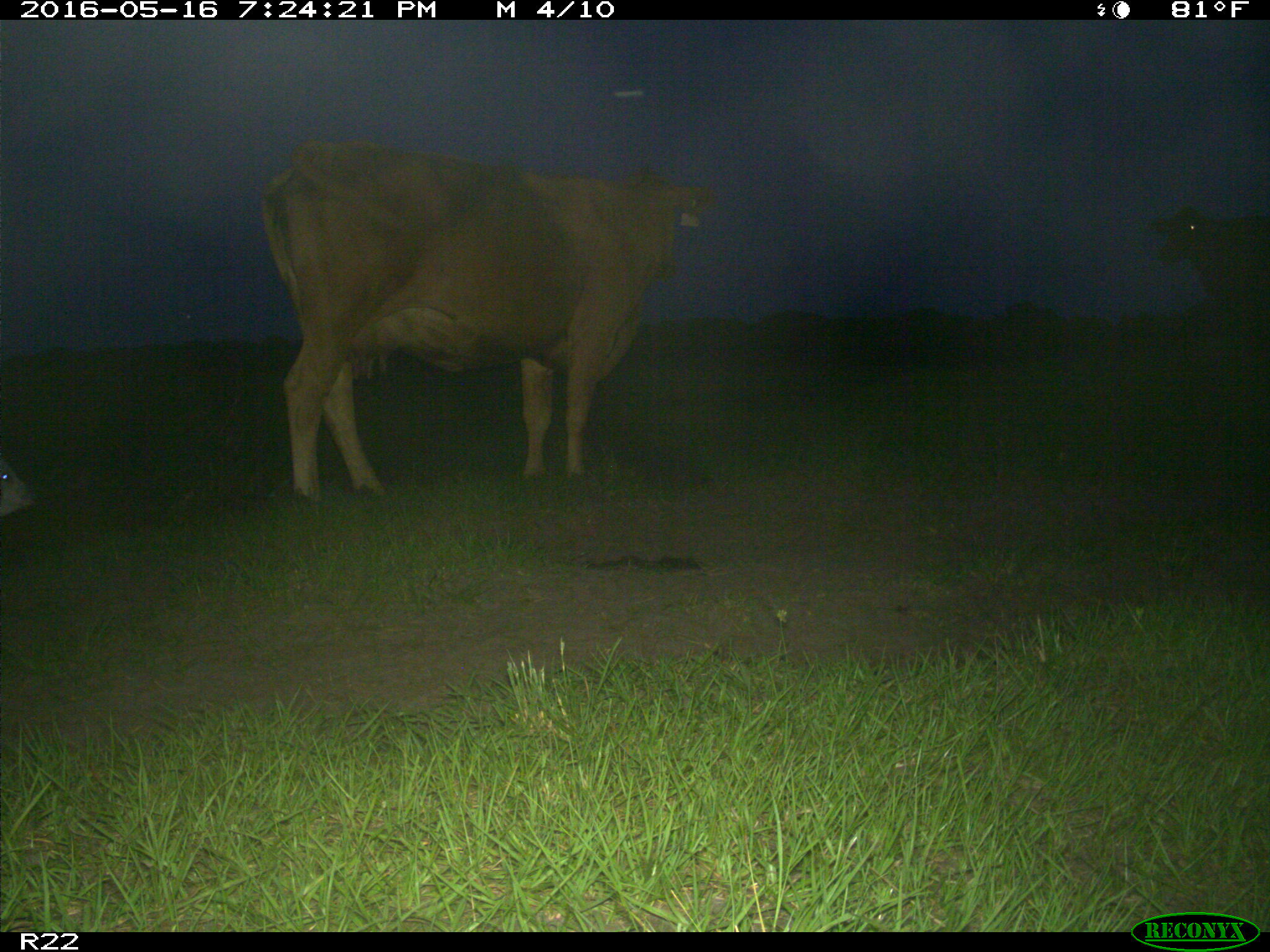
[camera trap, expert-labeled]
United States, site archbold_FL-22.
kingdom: Animalia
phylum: Chordata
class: Mammalia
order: Artiodactyla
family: Bovidae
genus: Bos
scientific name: Bos taurus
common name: domestic cow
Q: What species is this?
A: Bos taurus (domestic cow).